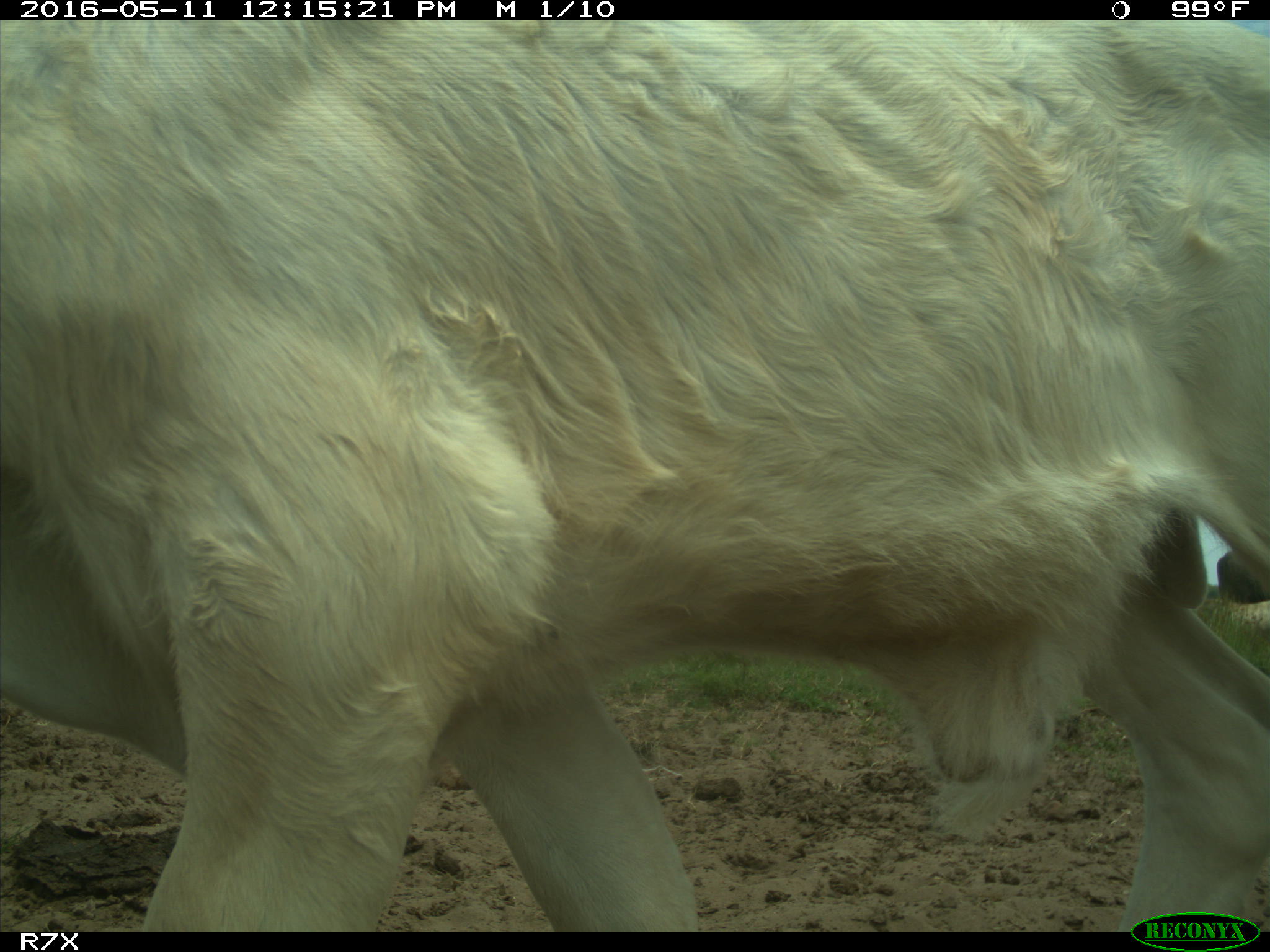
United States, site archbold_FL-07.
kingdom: Animalia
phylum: Chordata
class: Mammalia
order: Artiodactyla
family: Bovidae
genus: Bos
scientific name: Bos taurus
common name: domestic cow